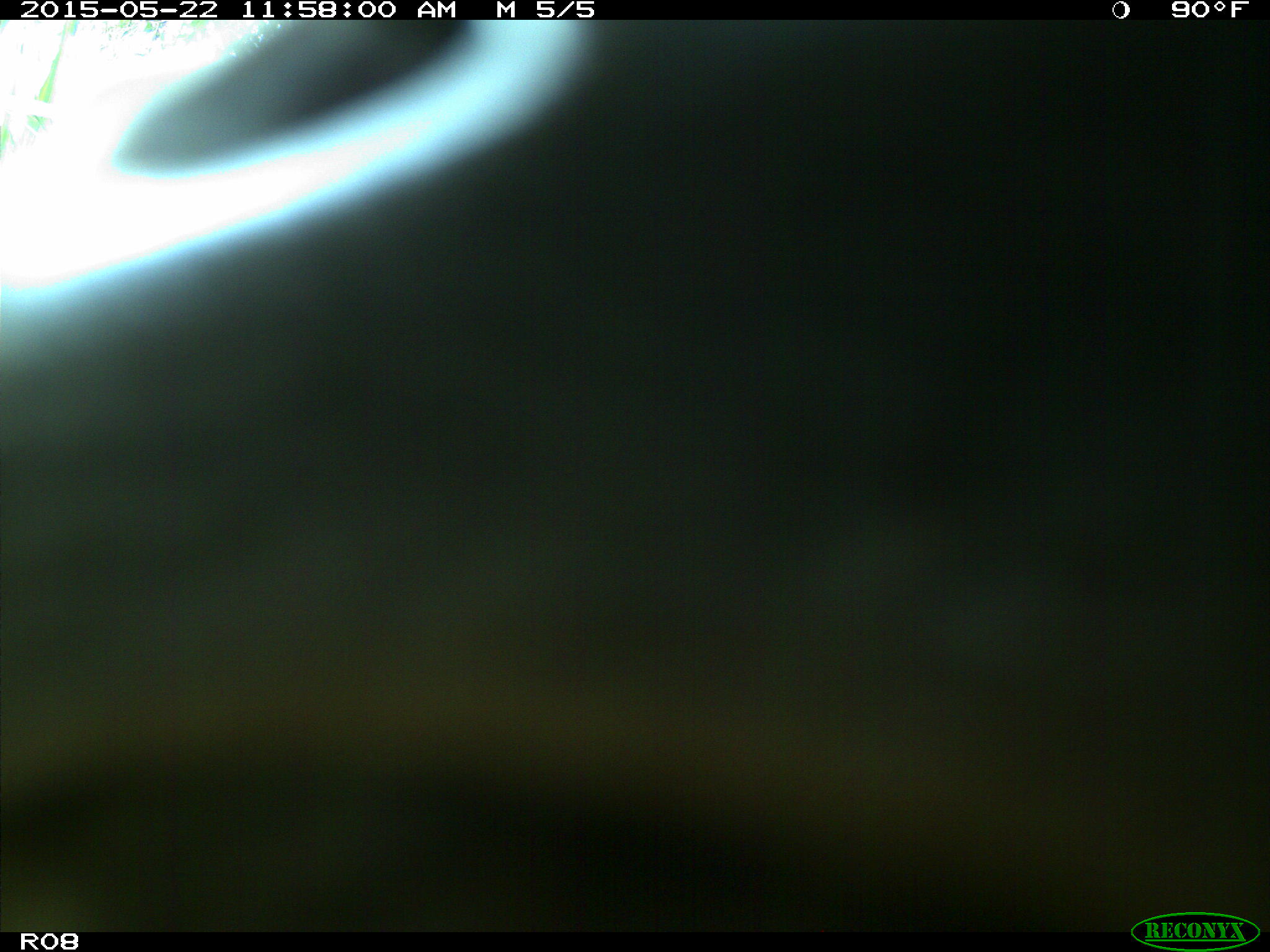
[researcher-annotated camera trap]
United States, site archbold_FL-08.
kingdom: Animalia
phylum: Chordata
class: Mammalia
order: Artiodactyla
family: Bovidae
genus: Bos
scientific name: Bos taurus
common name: domestic cow